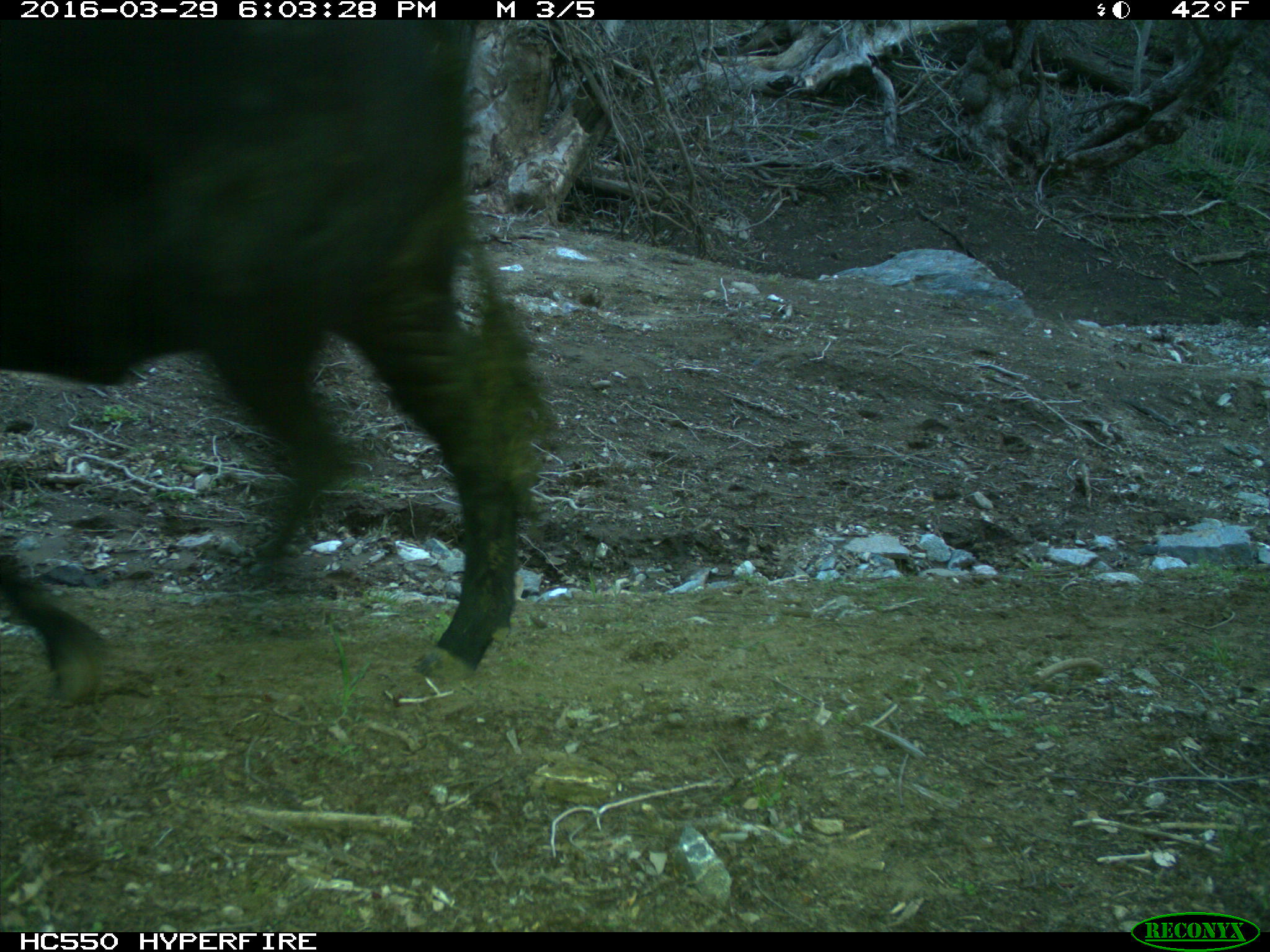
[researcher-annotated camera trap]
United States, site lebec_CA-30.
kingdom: Animalia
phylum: Chordata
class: Mammalia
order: Artiodactyla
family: Bovidae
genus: Bos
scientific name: Bos taurus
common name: domestic cow